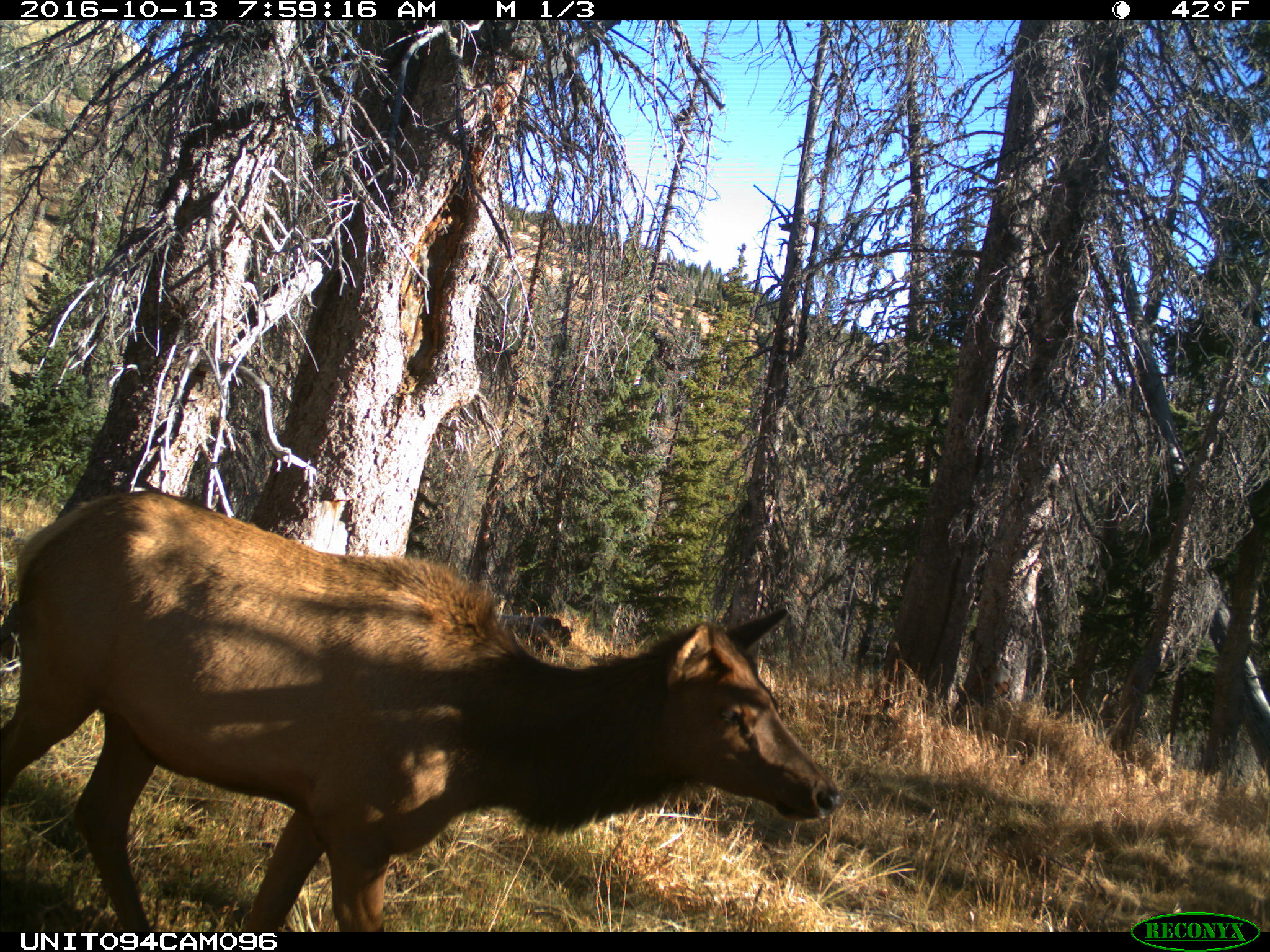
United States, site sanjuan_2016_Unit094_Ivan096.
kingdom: Animalia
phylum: Chordata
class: Mammalia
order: Artiodactyla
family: Cervidae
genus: Cervus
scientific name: Cervus elaphus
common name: red deer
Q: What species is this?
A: Cervus elaphus (red deer).